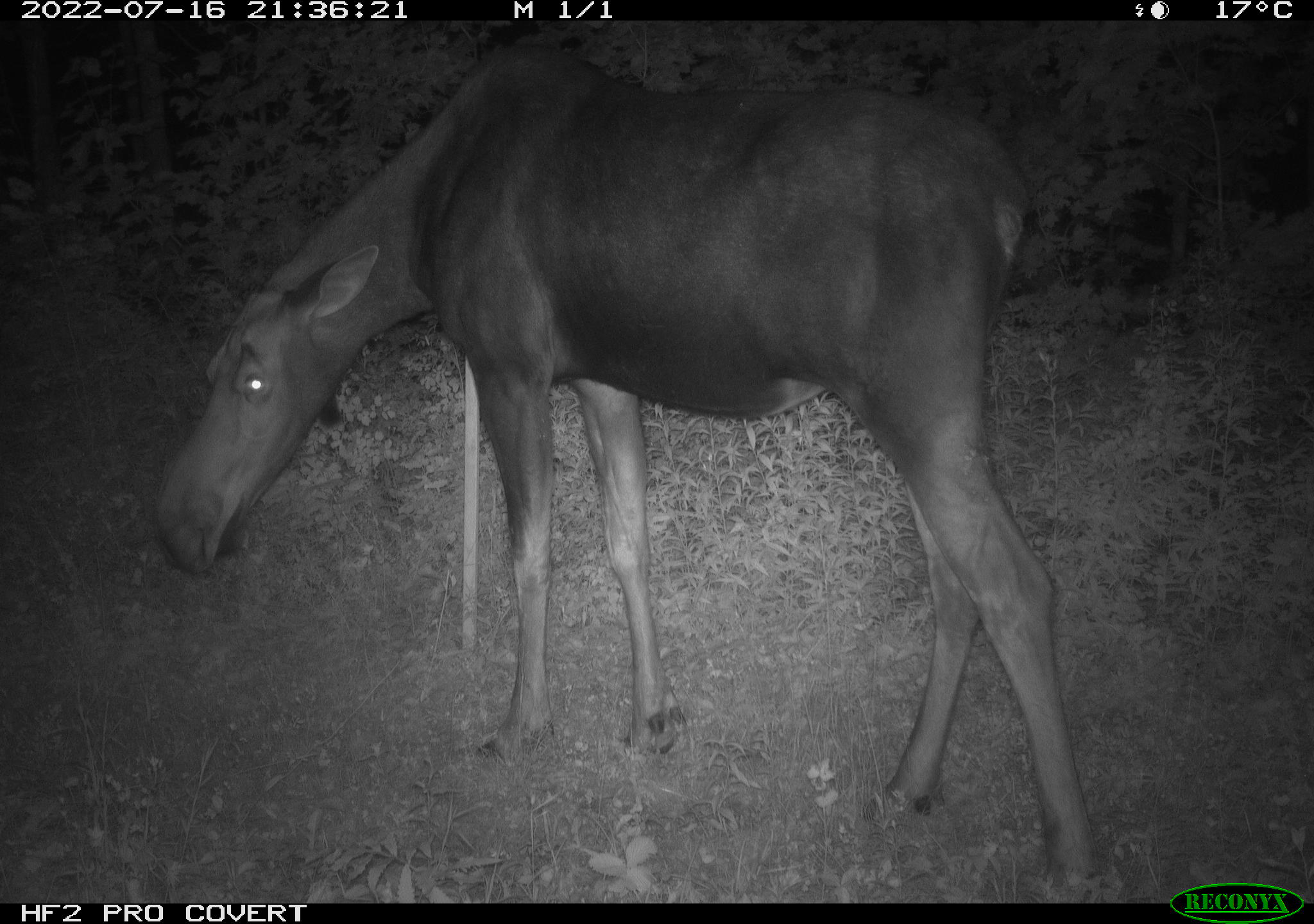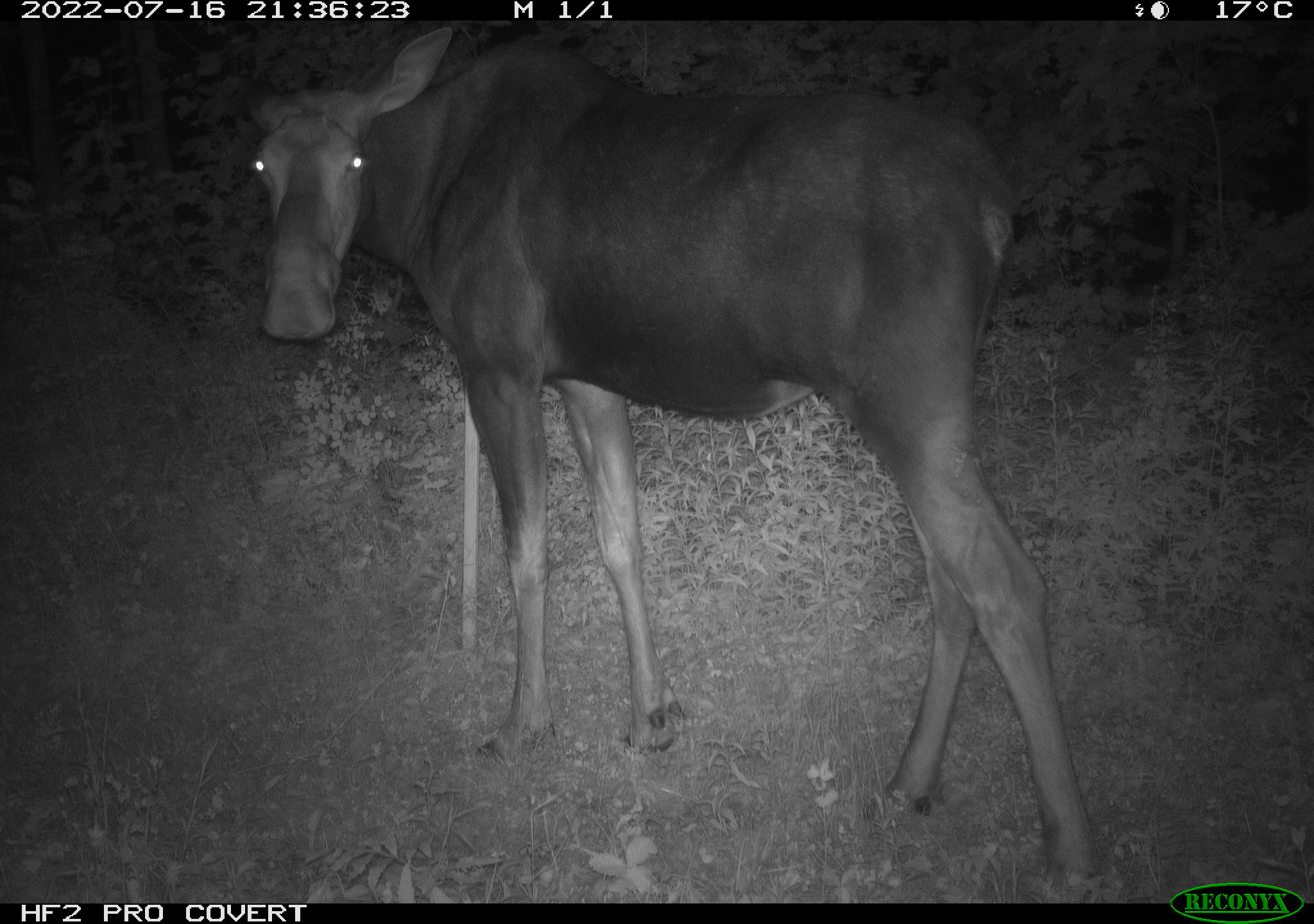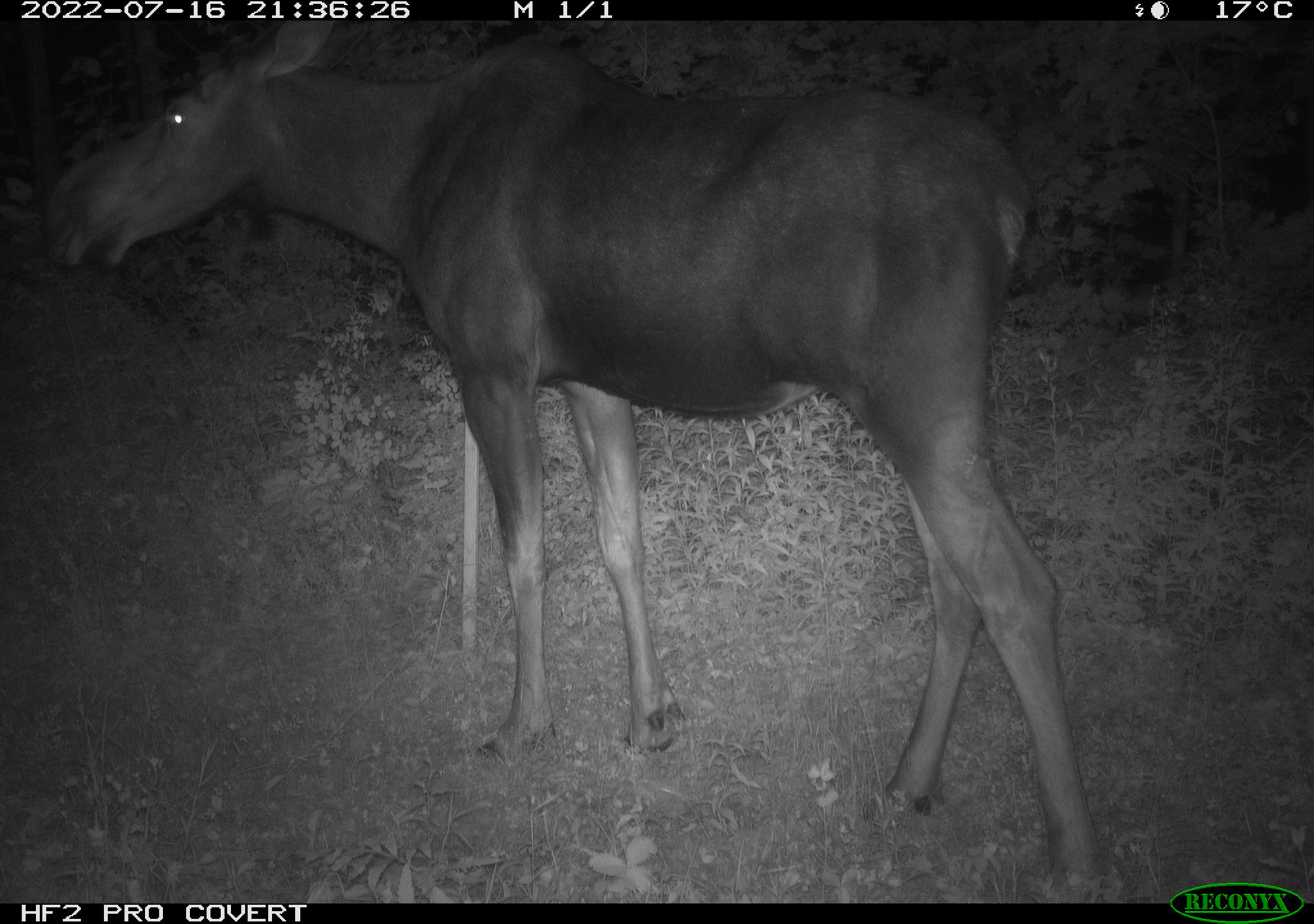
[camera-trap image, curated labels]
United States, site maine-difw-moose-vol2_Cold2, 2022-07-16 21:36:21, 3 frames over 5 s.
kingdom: Animalia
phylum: Chordata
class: Mammalia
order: Artiodactyla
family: Cervidae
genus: Alces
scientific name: Alces alces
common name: moose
Moose (Alces alces).